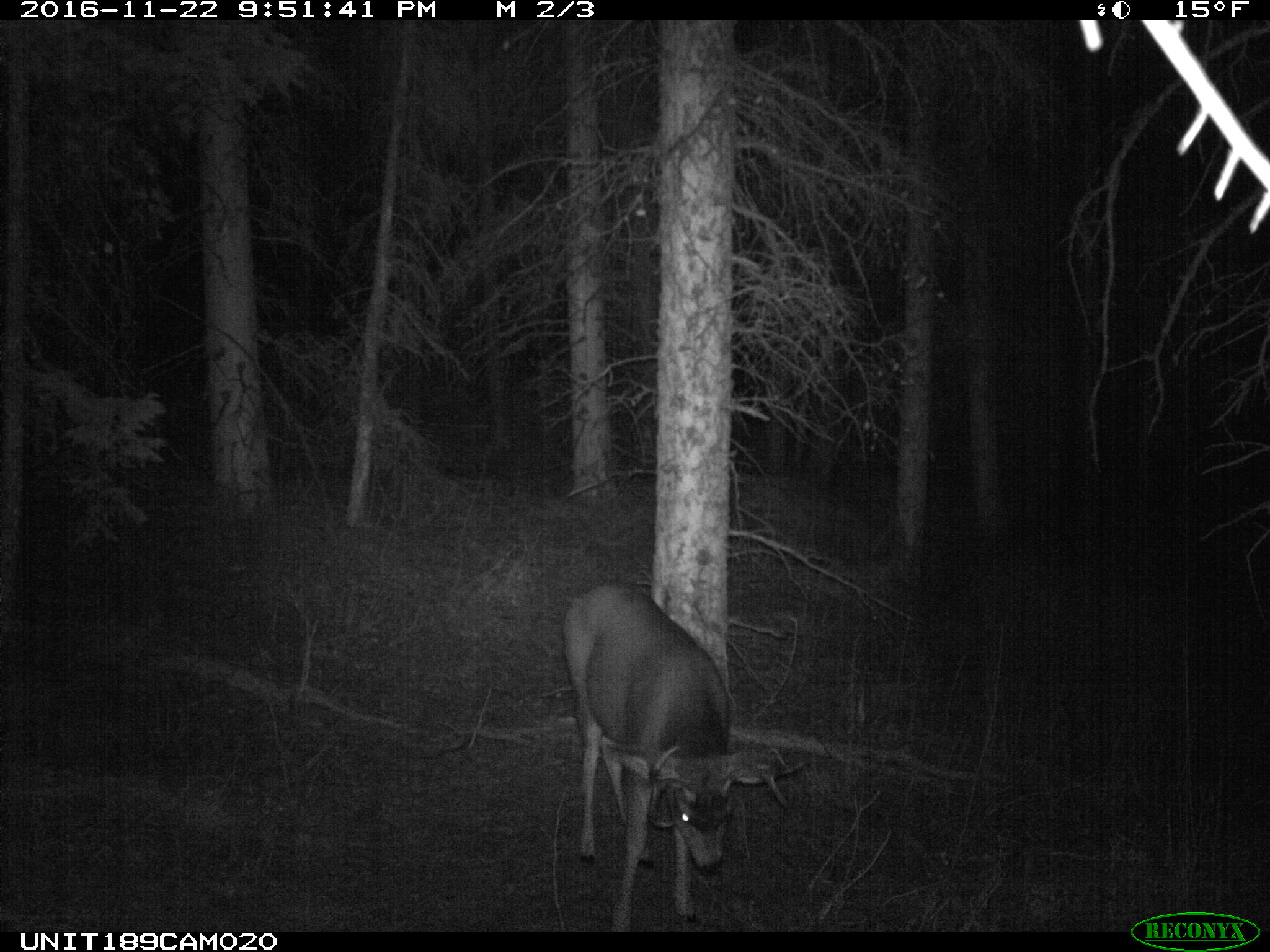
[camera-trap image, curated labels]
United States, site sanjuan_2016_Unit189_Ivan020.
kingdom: Animalia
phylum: Chordata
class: Mammalia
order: Artiodactyla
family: Cervidae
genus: Odocoileus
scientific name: Odocoileus hemionus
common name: mule deer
Odocoileus hemionus (mule deer).